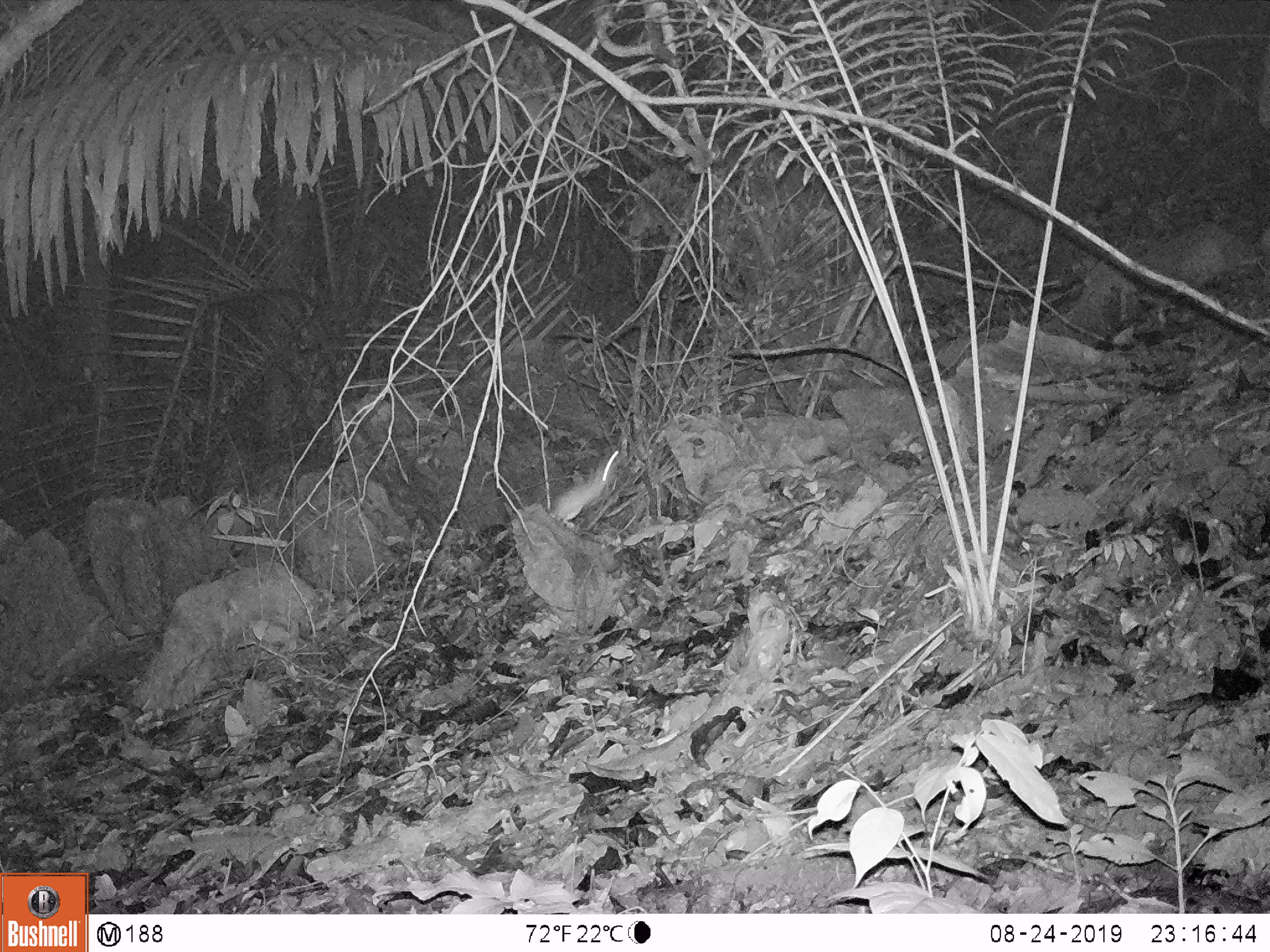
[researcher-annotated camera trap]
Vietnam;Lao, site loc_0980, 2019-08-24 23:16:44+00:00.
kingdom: Animalia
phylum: Chordata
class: Mammalia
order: Rodentia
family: Muridae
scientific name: Muridae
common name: old-world mice and rats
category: unidentified murid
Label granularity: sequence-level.